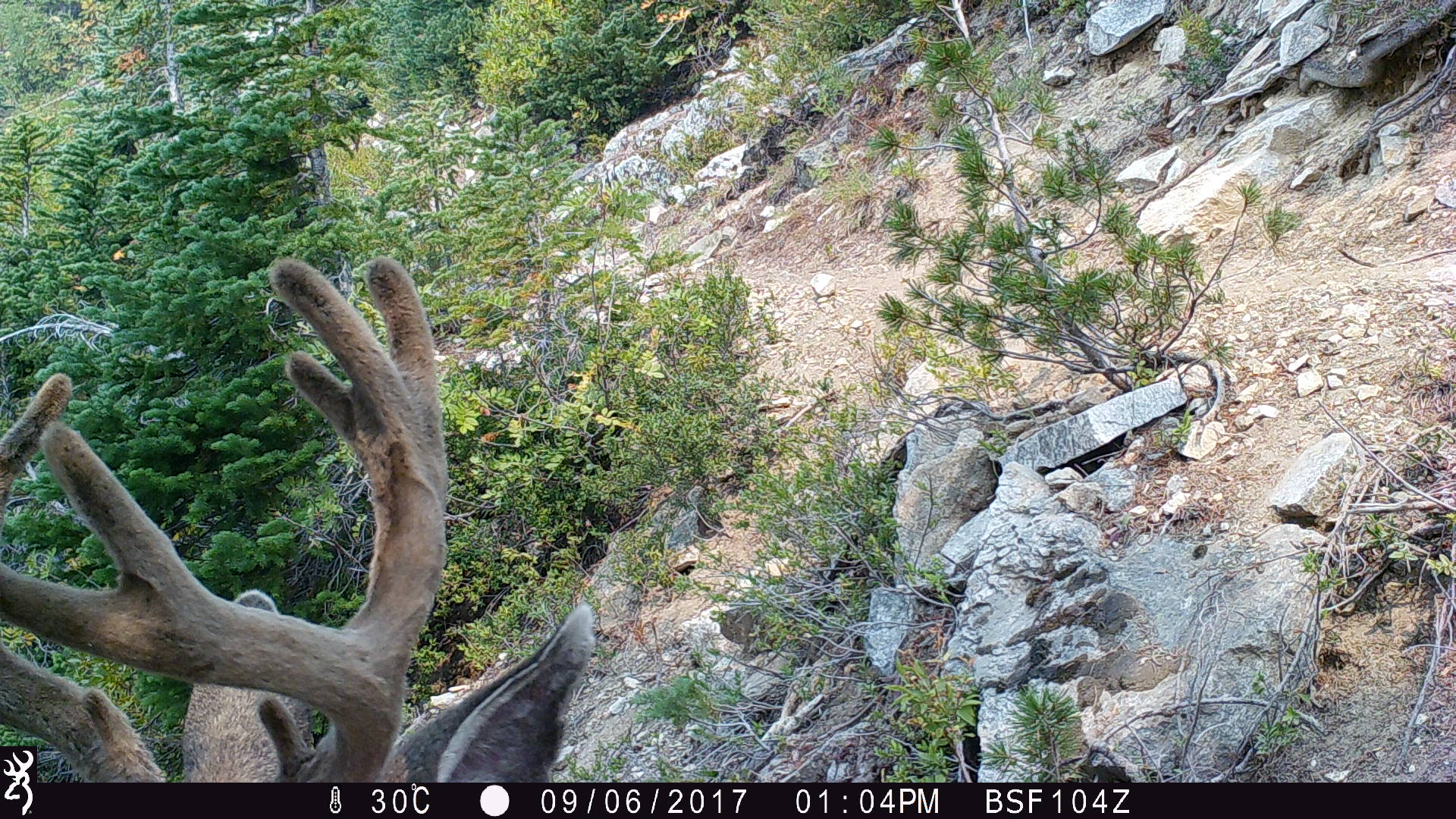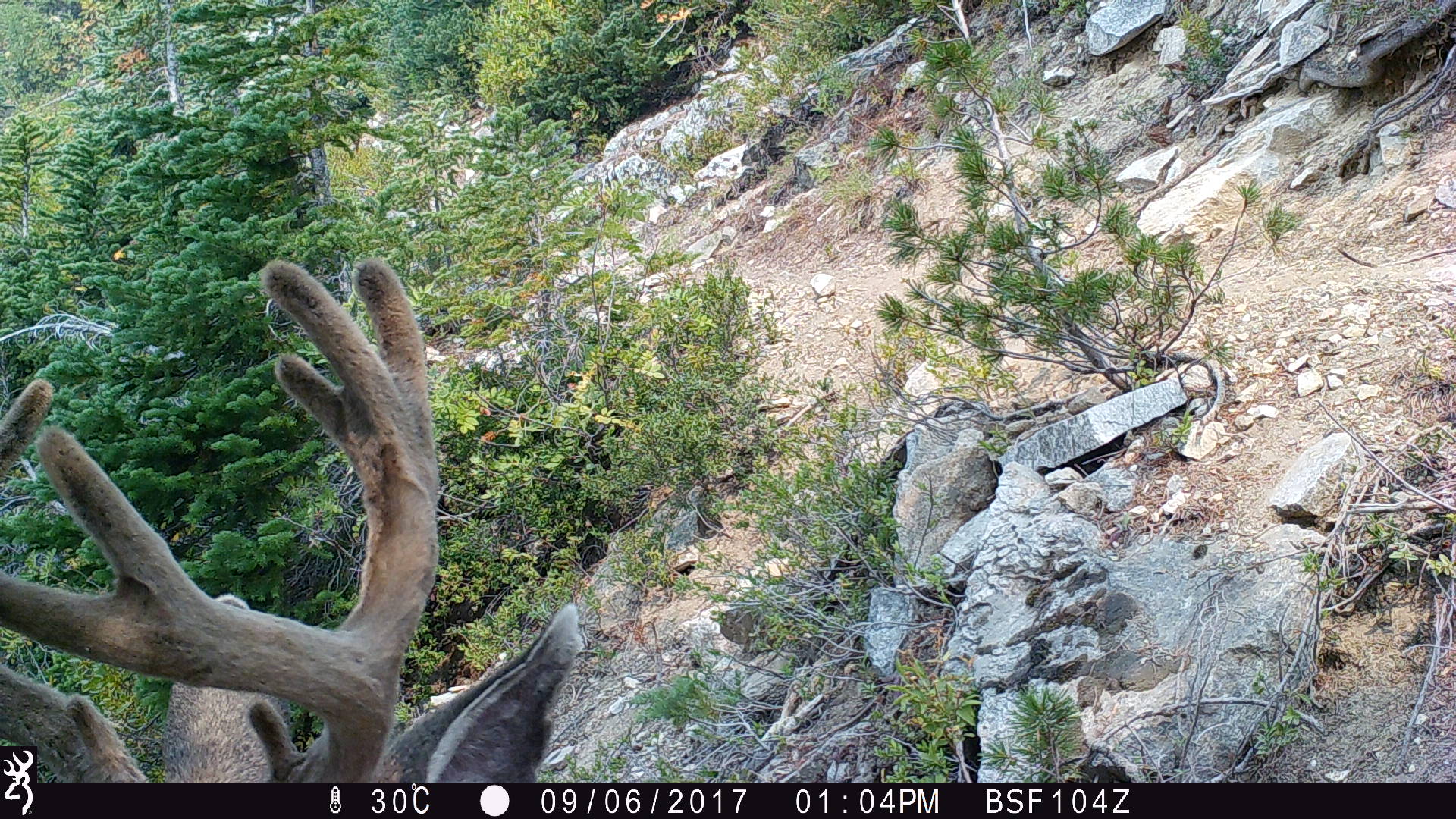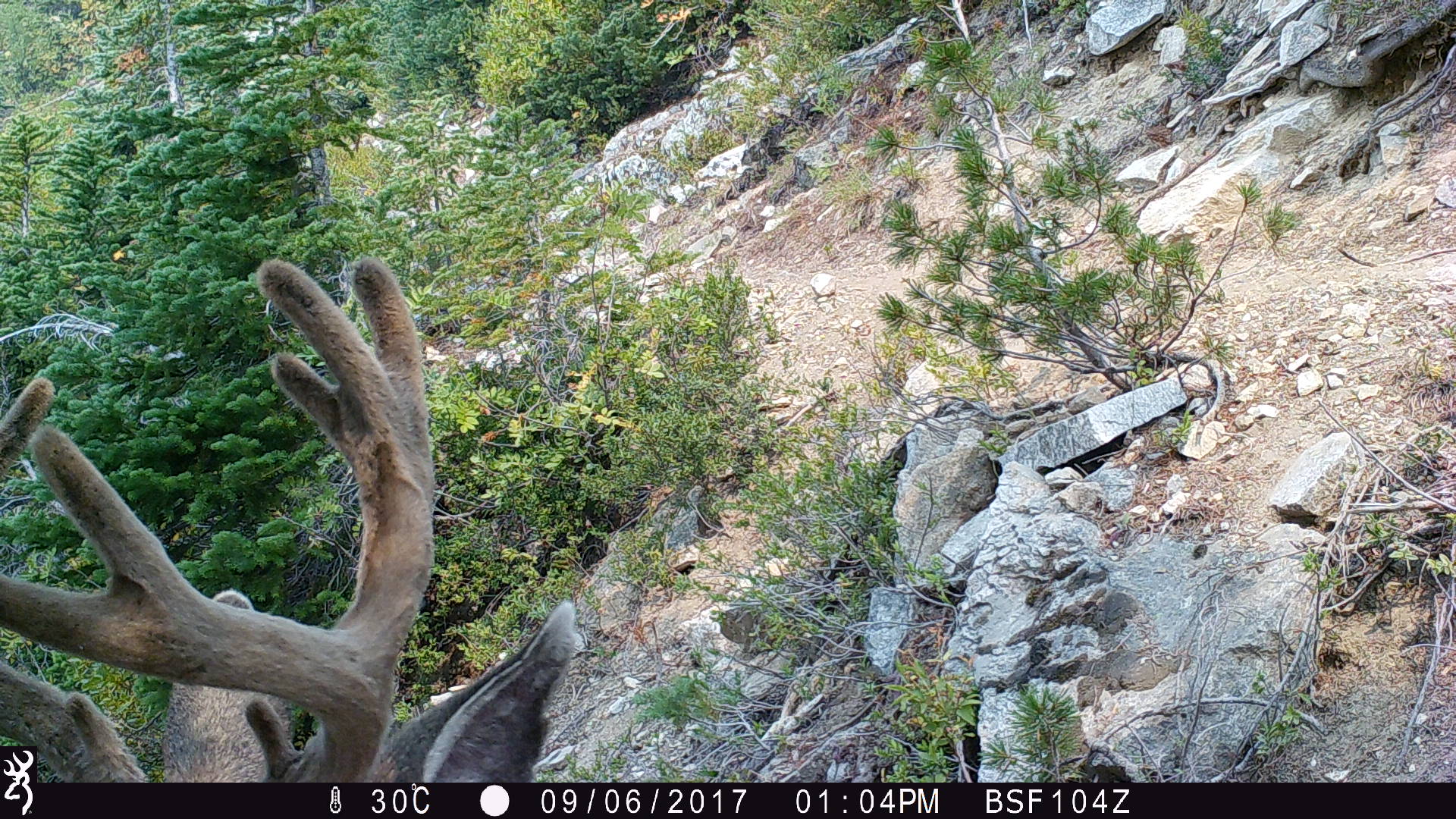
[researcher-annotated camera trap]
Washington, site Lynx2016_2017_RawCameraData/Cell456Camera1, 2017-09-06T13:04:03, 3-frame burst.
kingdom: Animalia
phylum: Chordata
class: Mammalia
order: Artiodactyla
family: Cervidae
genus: Odocoileus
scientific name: Odocoileus hemionus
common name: mule deer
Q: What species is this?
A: Odocoileus hemionus (mule deer).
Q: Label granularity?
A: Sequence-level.